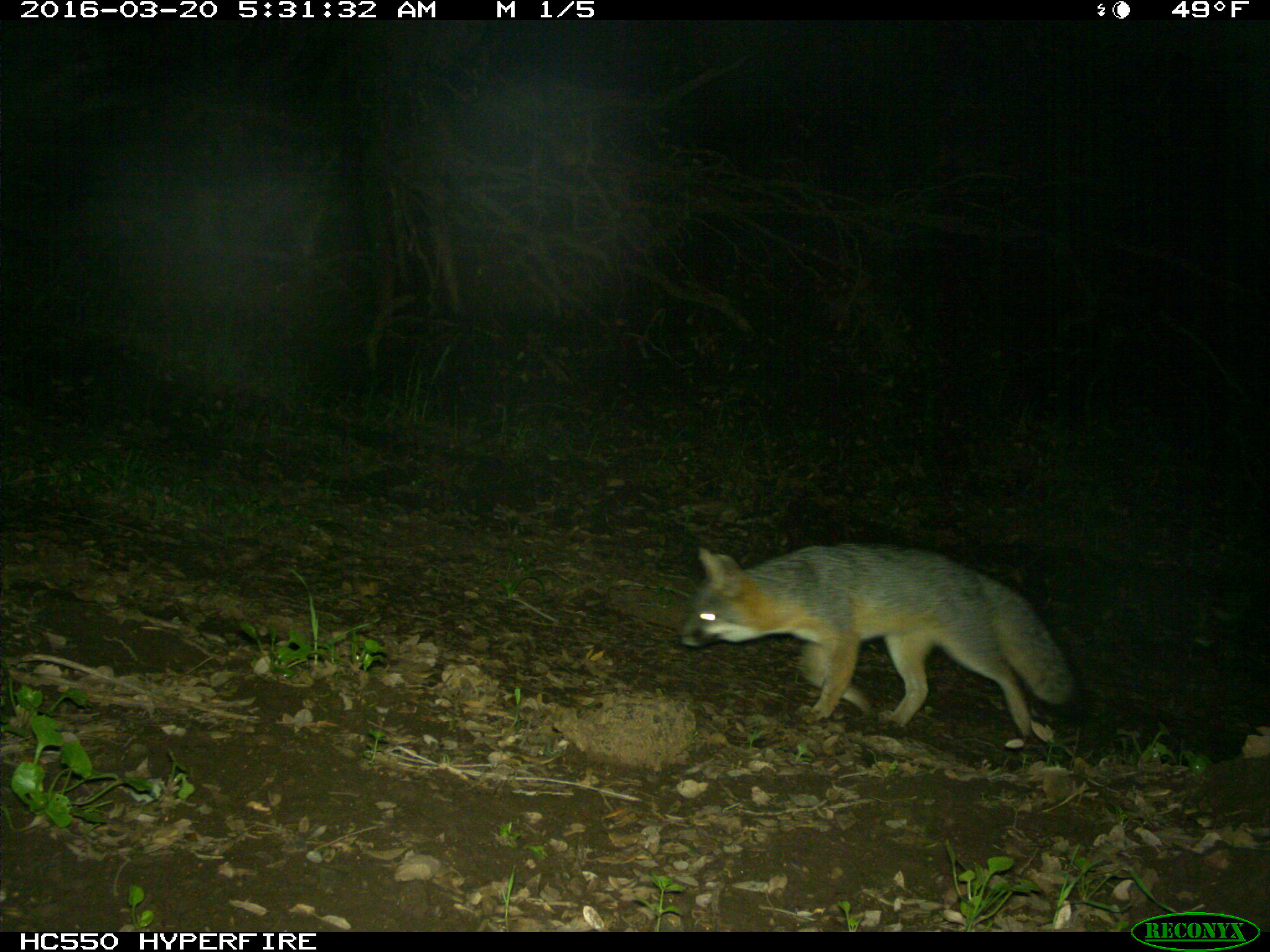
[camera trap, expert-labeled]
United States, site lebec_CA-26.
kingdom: Animalia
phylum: Chordata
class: Mammalia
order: Carnivora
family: Canidae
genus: Urocyon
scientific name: Urocyon cinereoargenteus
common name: gray fox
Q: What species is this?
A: Urocyon cinereoargenteus (gray fox).